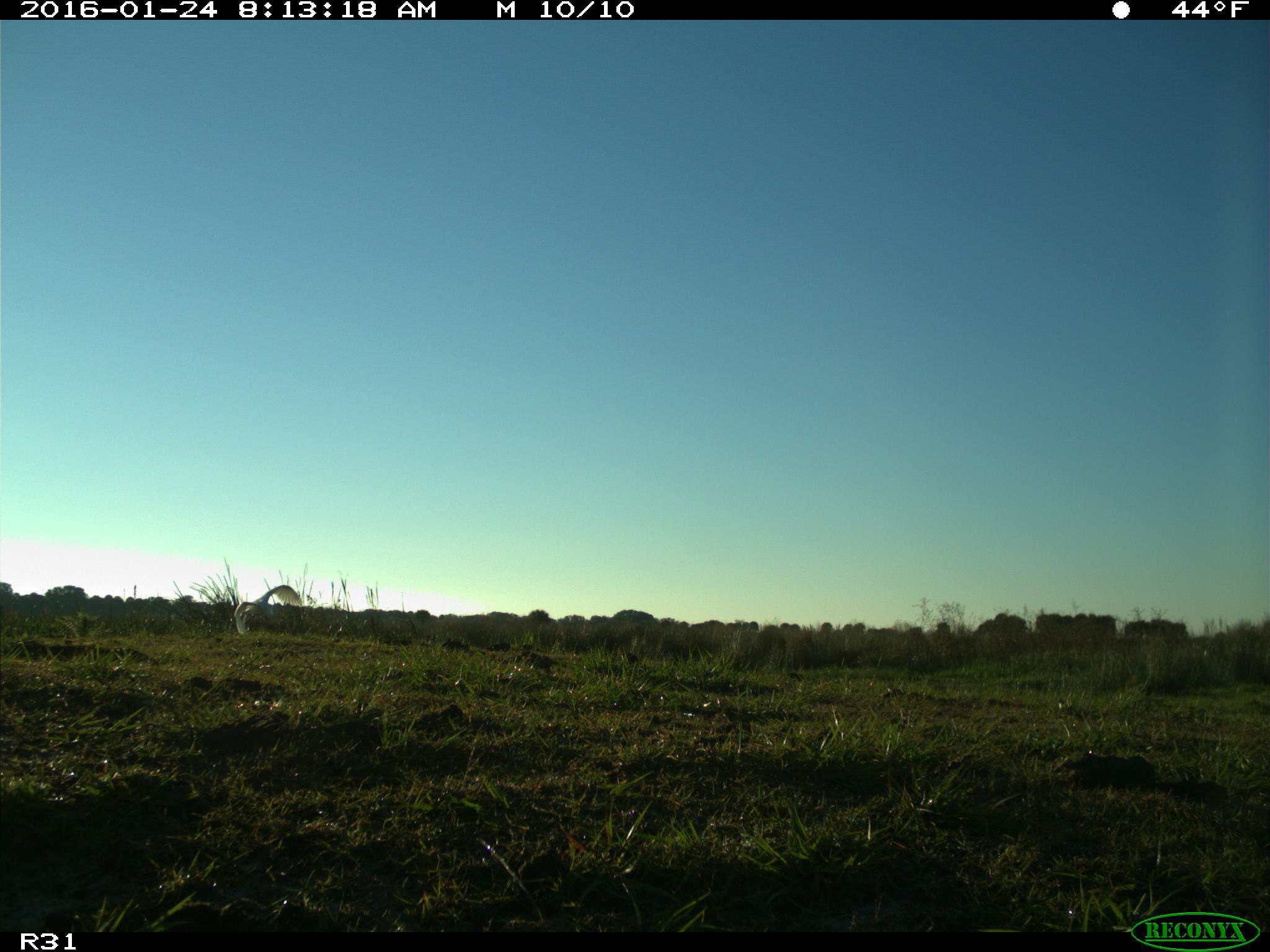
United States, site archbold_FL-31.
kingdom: Animalia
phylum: Chordata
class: Aves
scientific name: Aves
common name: birds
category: unidentified bird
Unidentified bird (birds) (Aves).